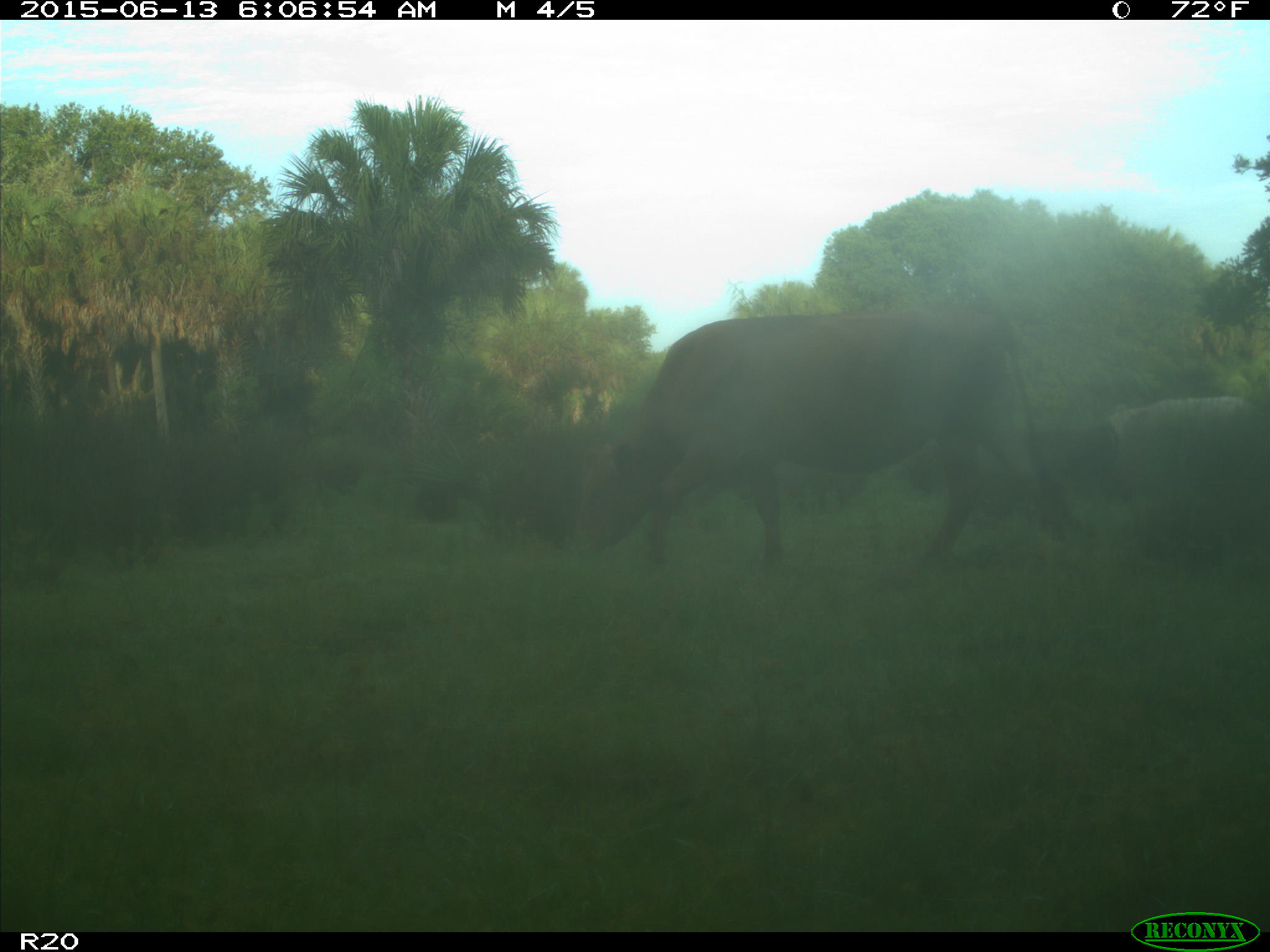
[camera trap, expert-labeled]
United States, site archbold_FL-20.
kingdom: Animalia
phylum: Chordata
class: Mammalia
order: Artiodactyla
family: Bovidae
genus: Bos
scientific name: Bos taurus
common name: domestic cow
Bos taurus (domestic cow).